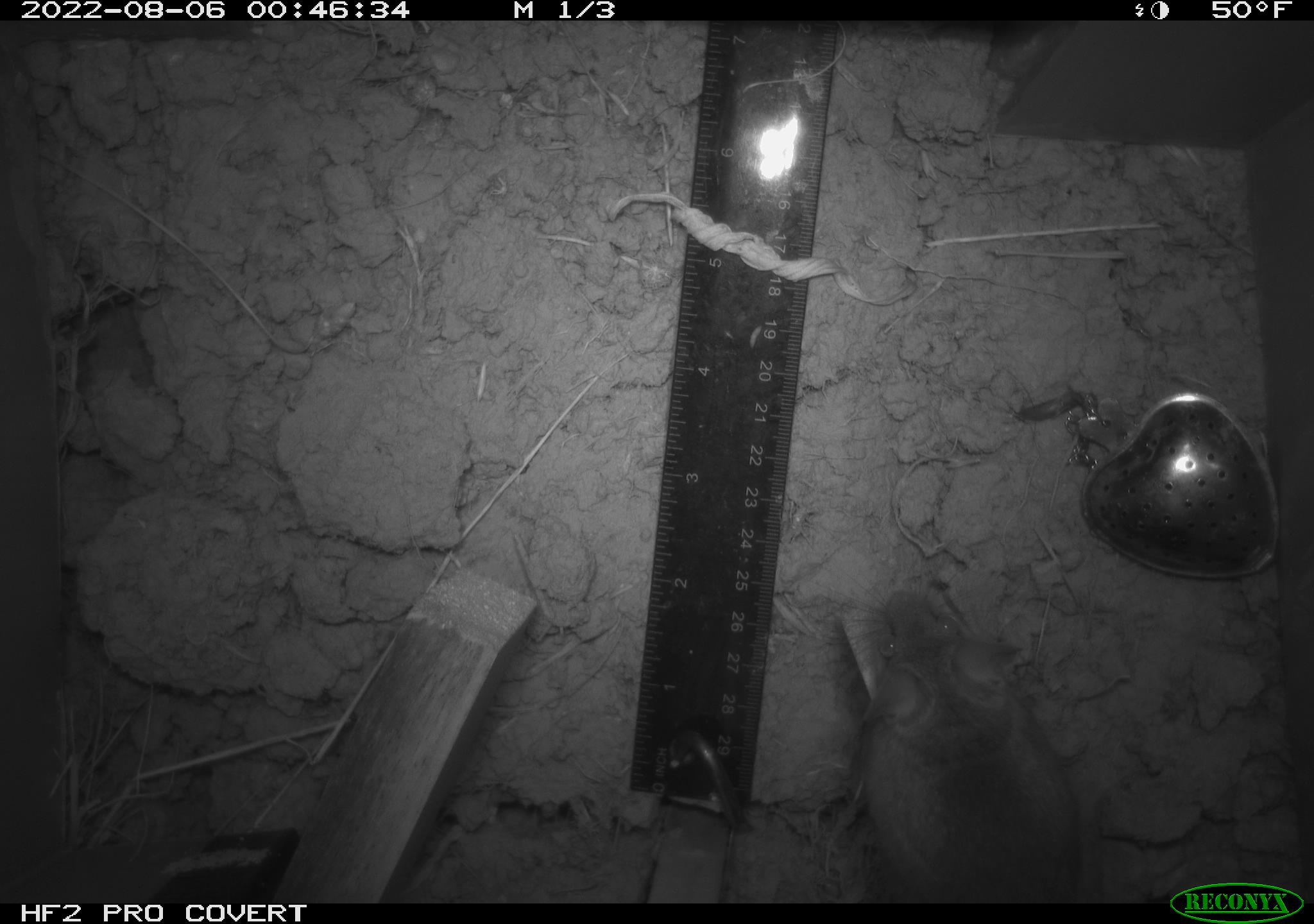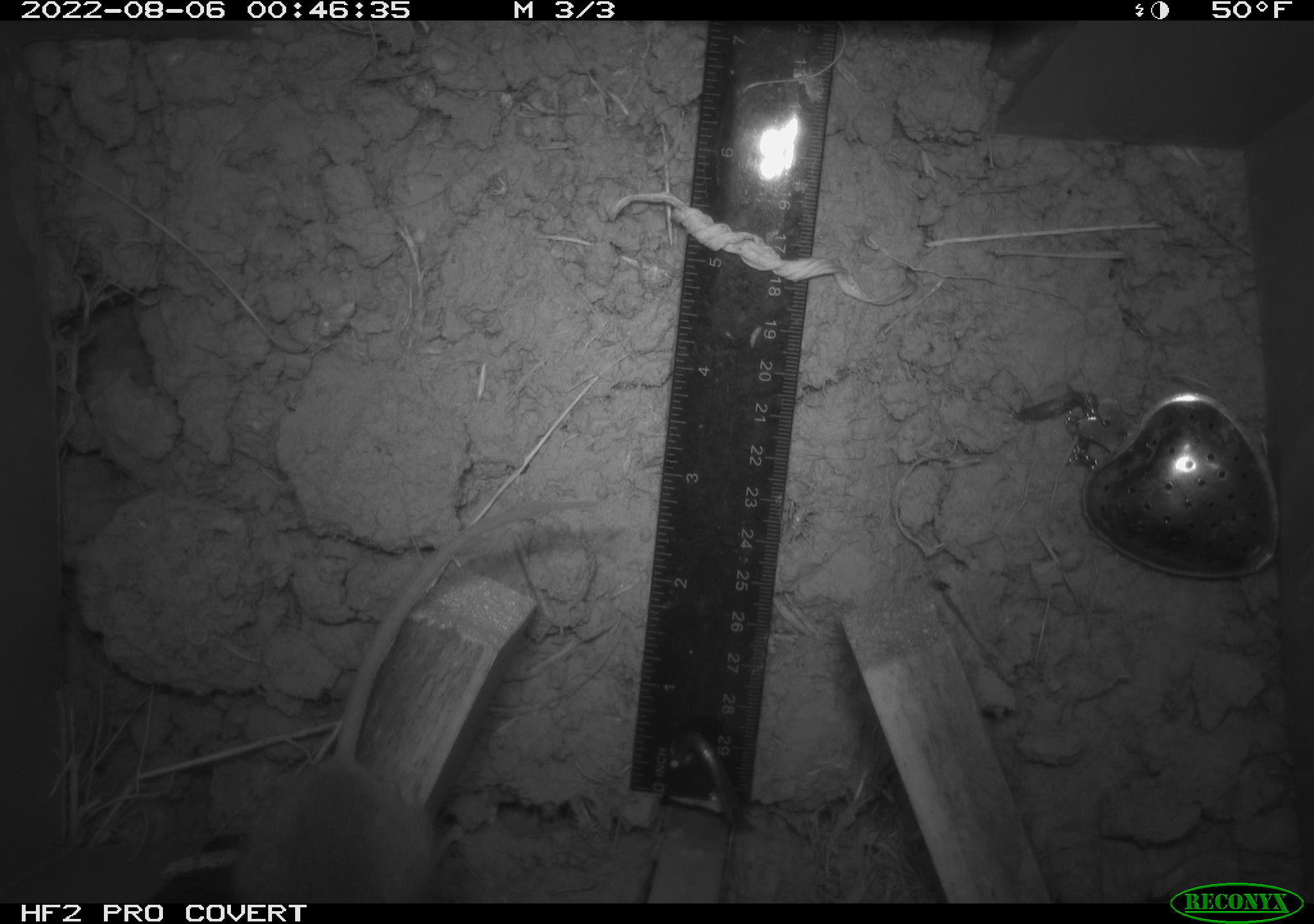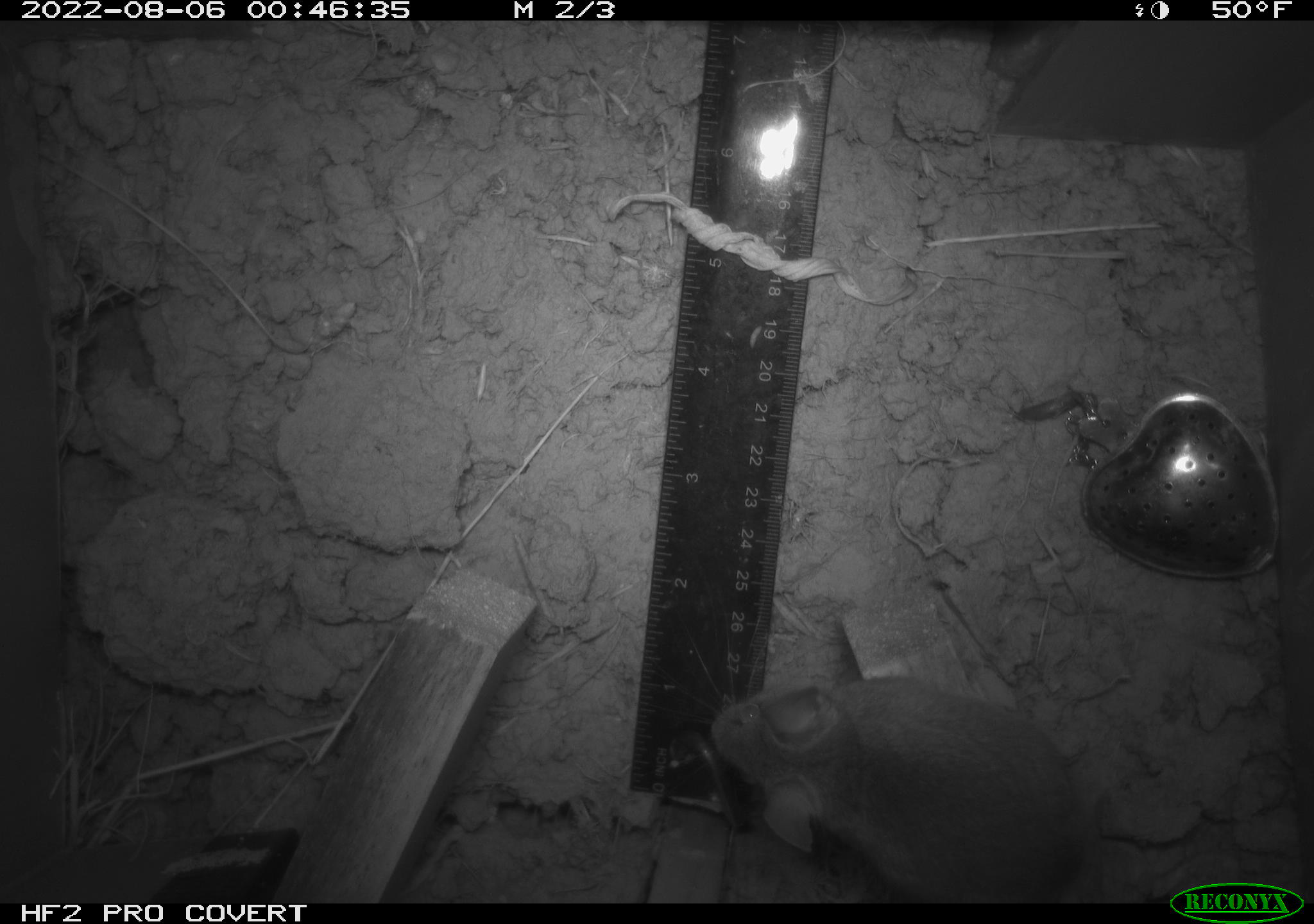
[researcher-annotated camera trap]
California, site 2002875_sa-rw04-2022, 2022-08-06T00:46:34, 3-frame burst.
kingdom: Animalia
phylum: Chordata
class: Mammalia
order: Rodentia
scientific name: Rodentia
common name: mouse species